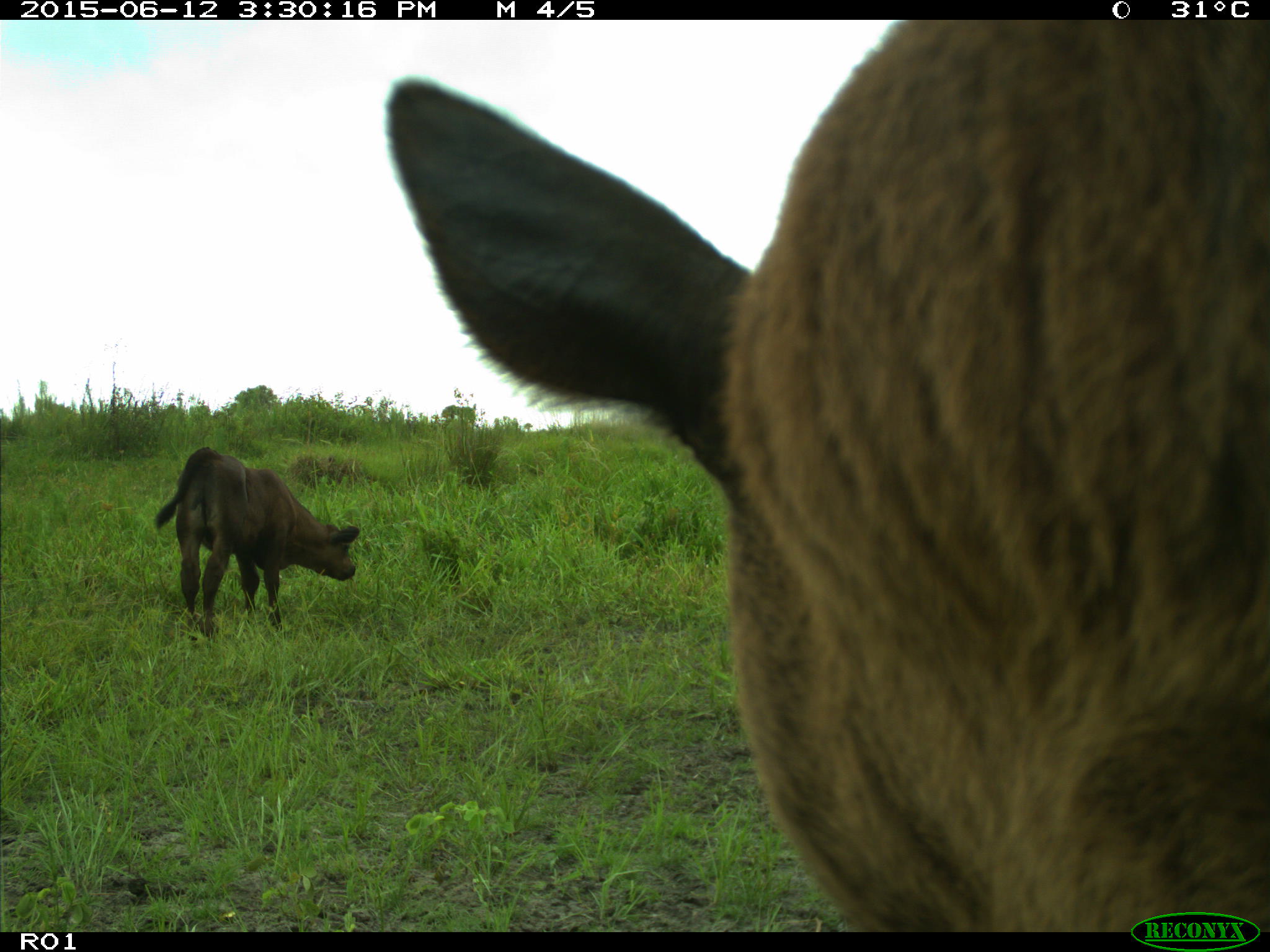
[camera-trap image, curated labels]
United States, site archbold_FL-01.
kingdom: Animalia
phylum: Chordata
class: Mammalia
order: Artiodactyla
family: Bovidae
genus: Bos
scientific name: Bos taurus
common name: domestic cow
Bos taurus (domestic cow).